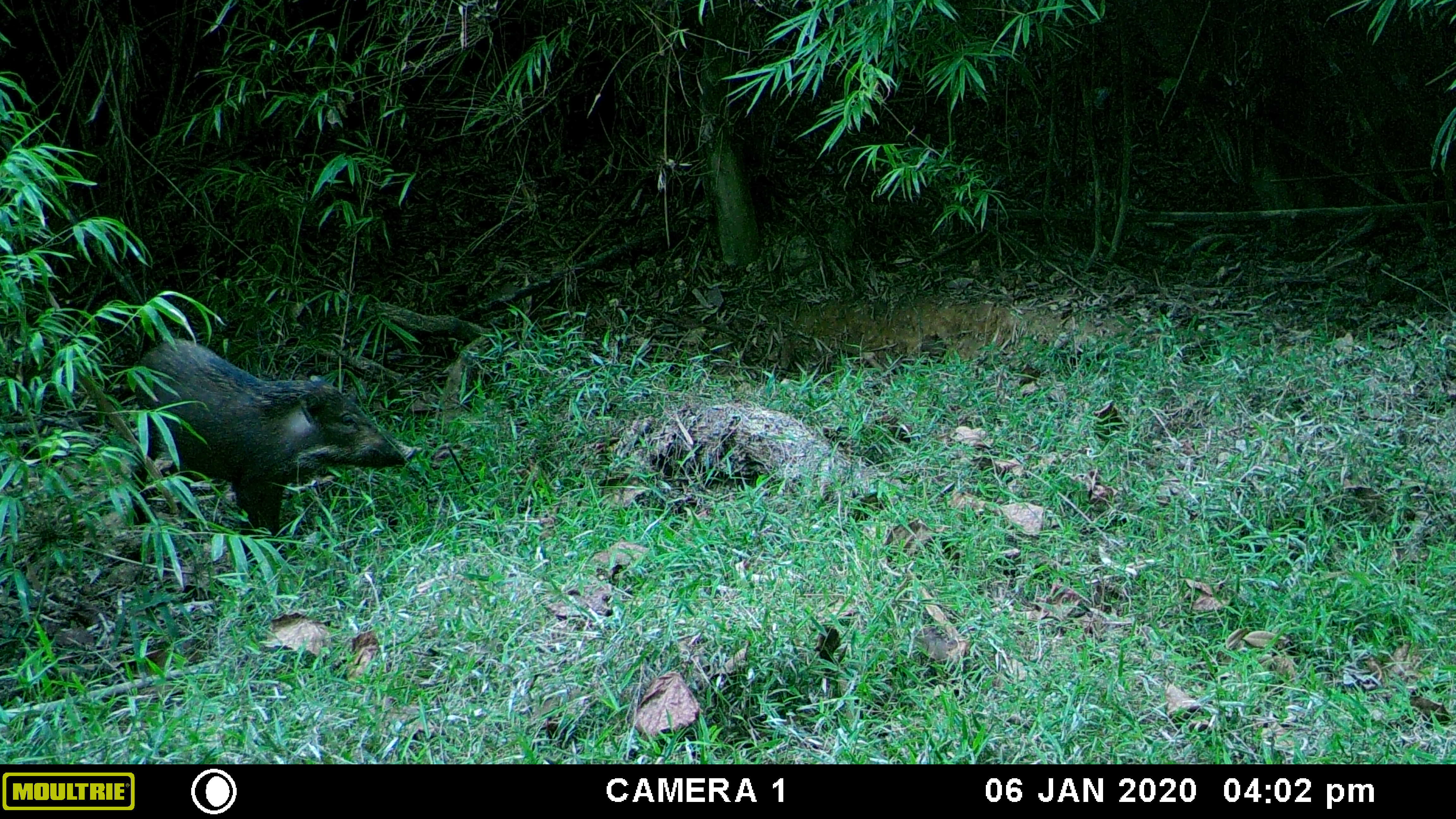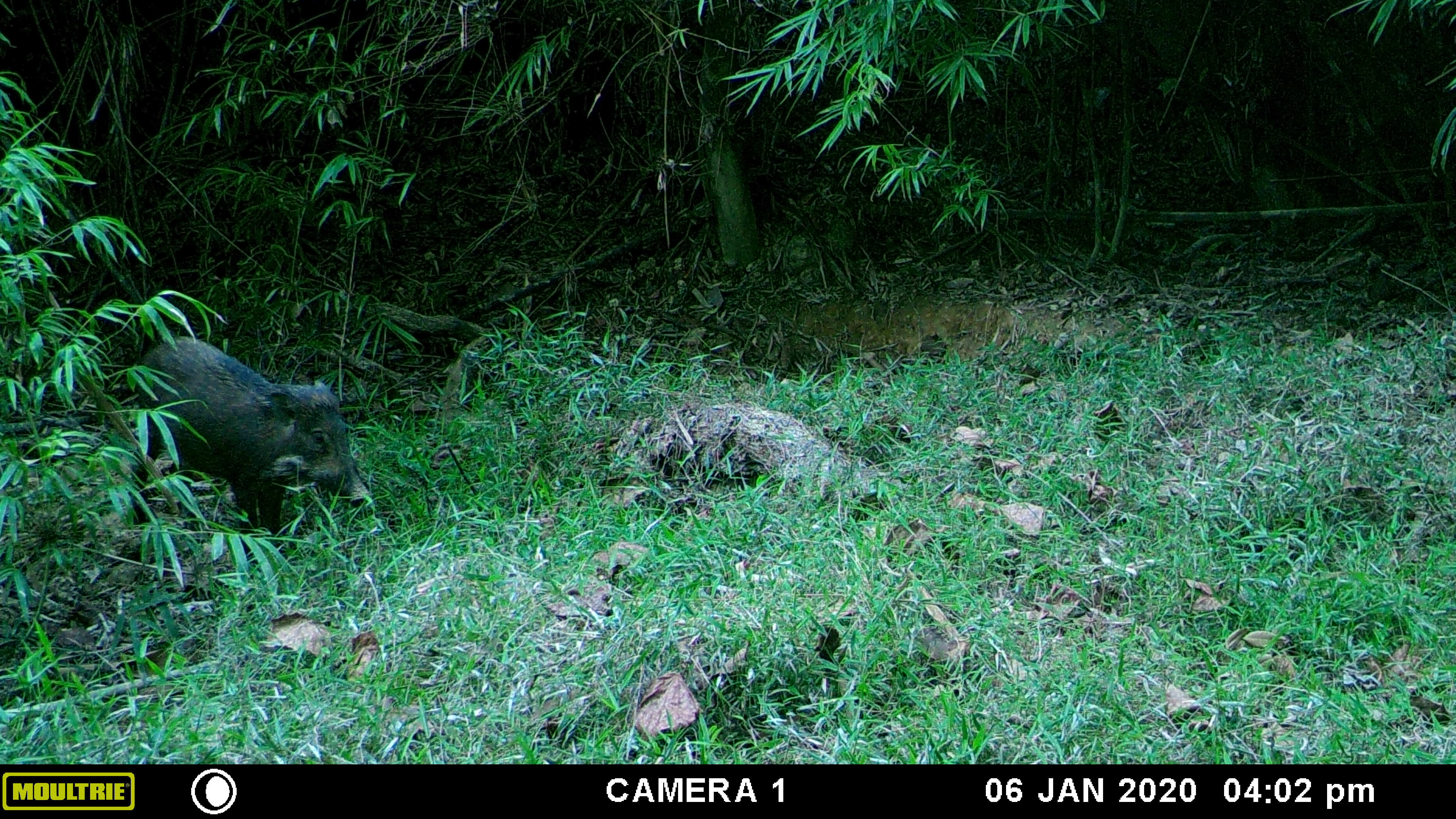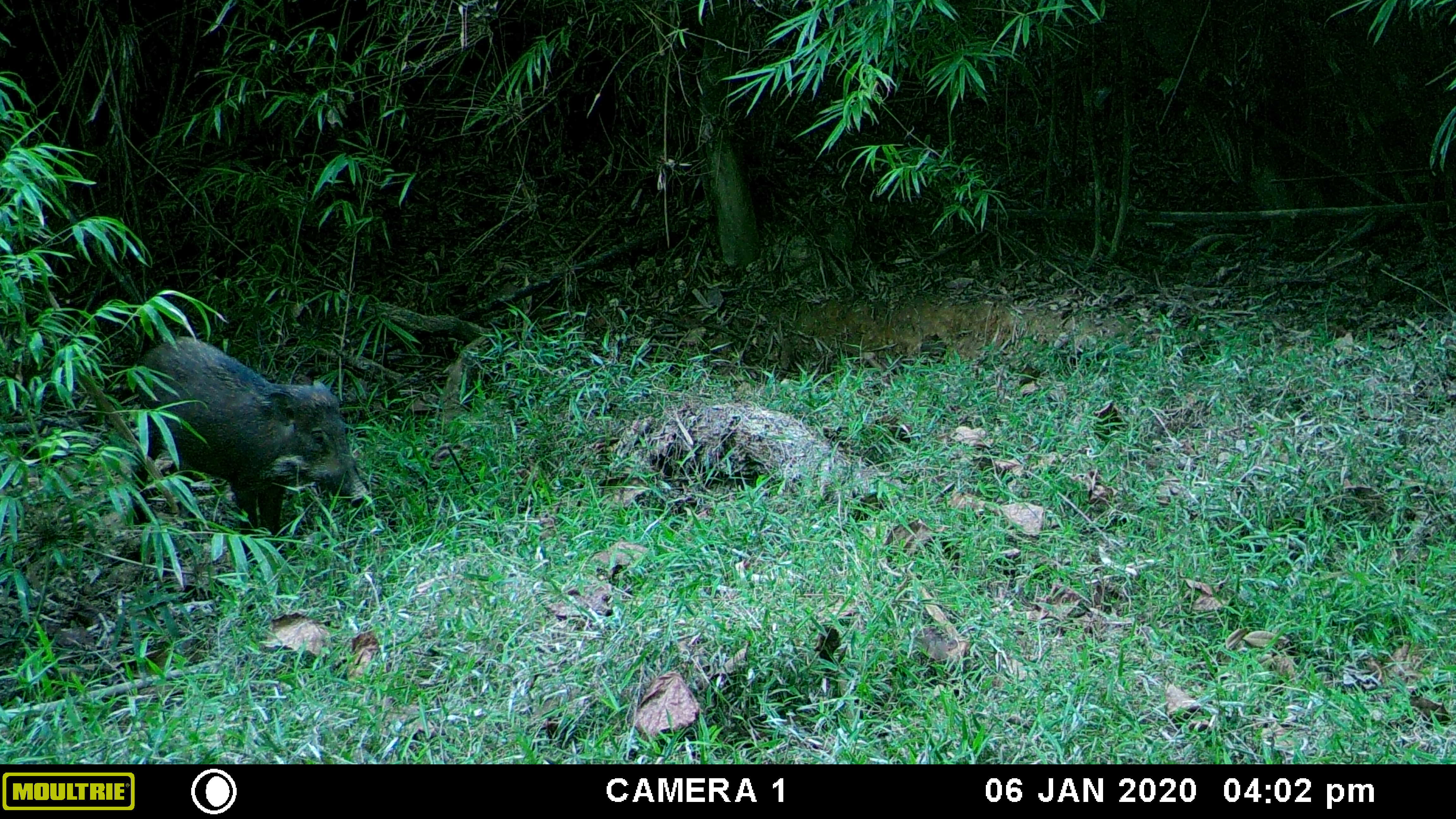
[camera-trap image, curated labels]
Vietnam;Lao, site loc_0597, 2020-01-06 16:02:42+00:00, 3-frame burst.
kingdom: Animalia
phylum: Chordata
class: Mammalia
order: Artiodactyla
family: Suidae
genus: Sus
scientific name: Sus scrofa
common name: eurasian wild pig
Eurasian wild pig (Sus scrofa). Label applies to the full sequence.